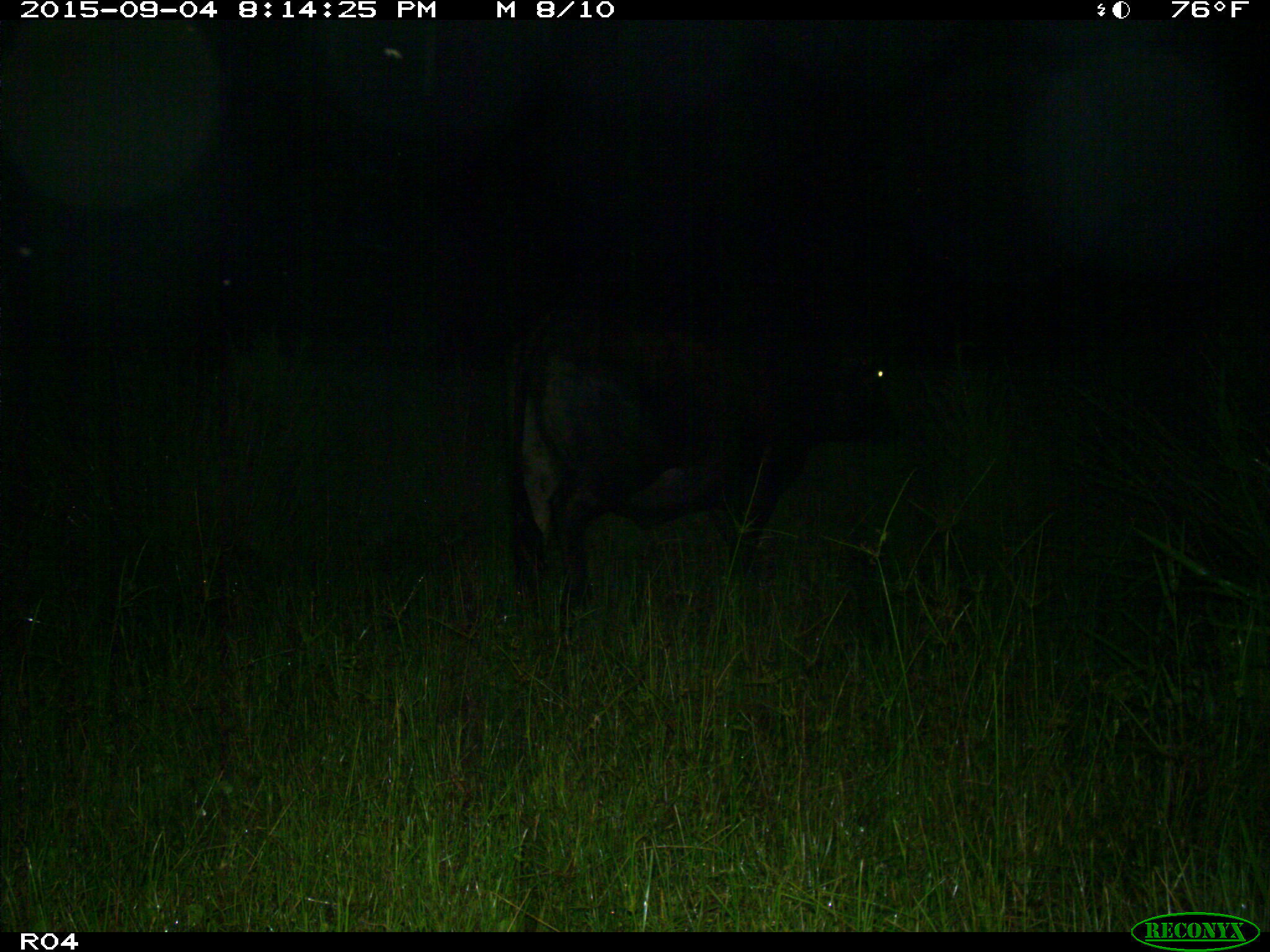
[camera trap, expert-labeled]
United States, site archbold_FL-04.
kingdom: Animalia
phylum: Chordata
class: Mammalia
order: Artiodactyla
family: Bovidae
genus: Bos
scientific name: Bos taurus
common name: domestic cow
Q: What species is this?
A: Bos taurus (domestic cow).